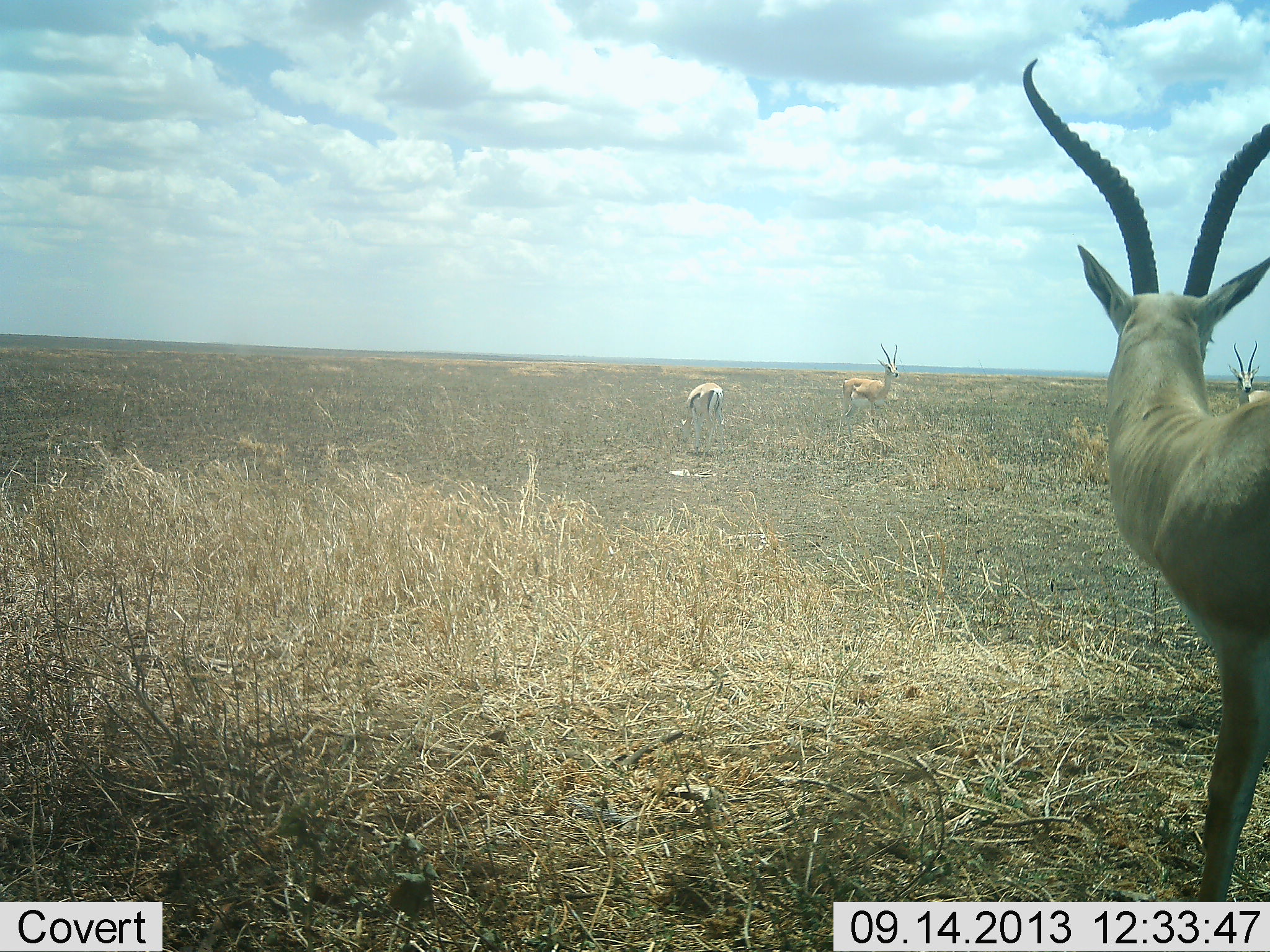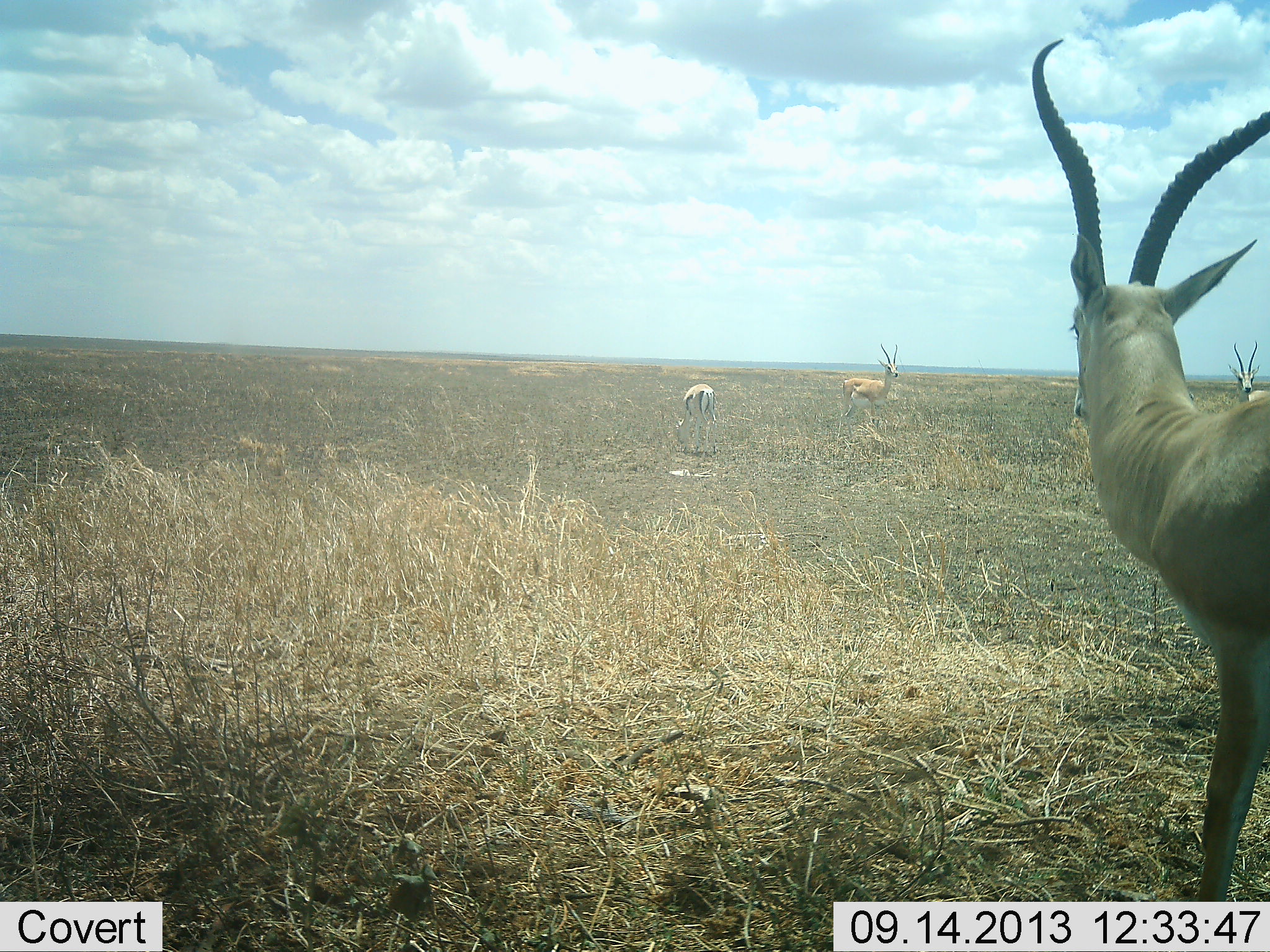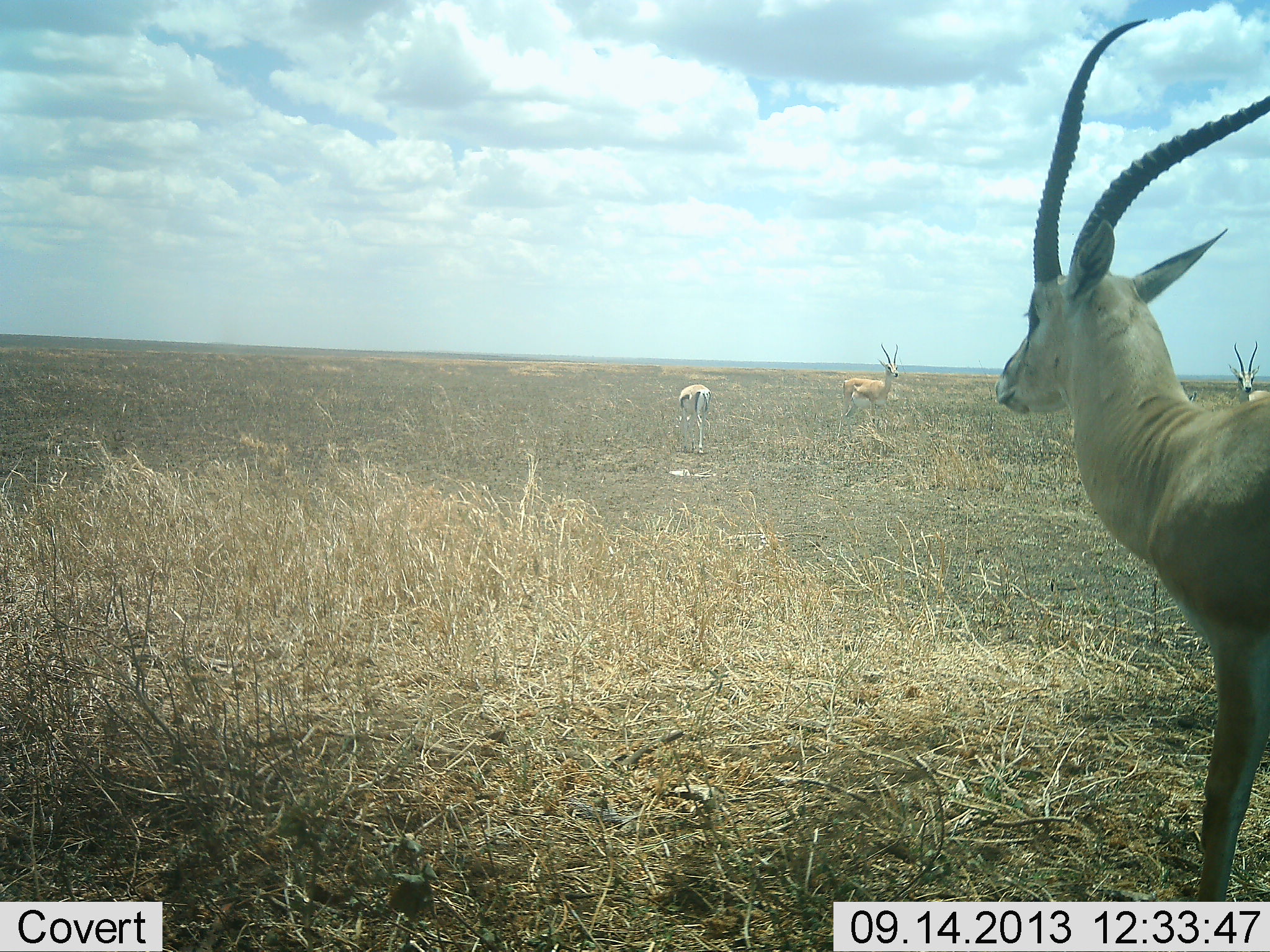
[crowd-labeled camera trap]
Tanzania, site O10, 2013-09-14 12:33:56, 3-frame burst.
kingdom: Animalia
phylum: Chordata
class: Mammalia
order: Artiodactyla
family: Bovidae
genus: Nanger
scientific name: Nanger granti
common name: grant's gazelle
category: gazellegrants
Gazellegrants (grant's gazelle) (Nanger granti), count 4. Behavior (volunteer vote fractions): standing 100%, resting 6%, moving 11%, interacting 0%. Young present (vote fraction): 0%. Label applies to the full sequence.